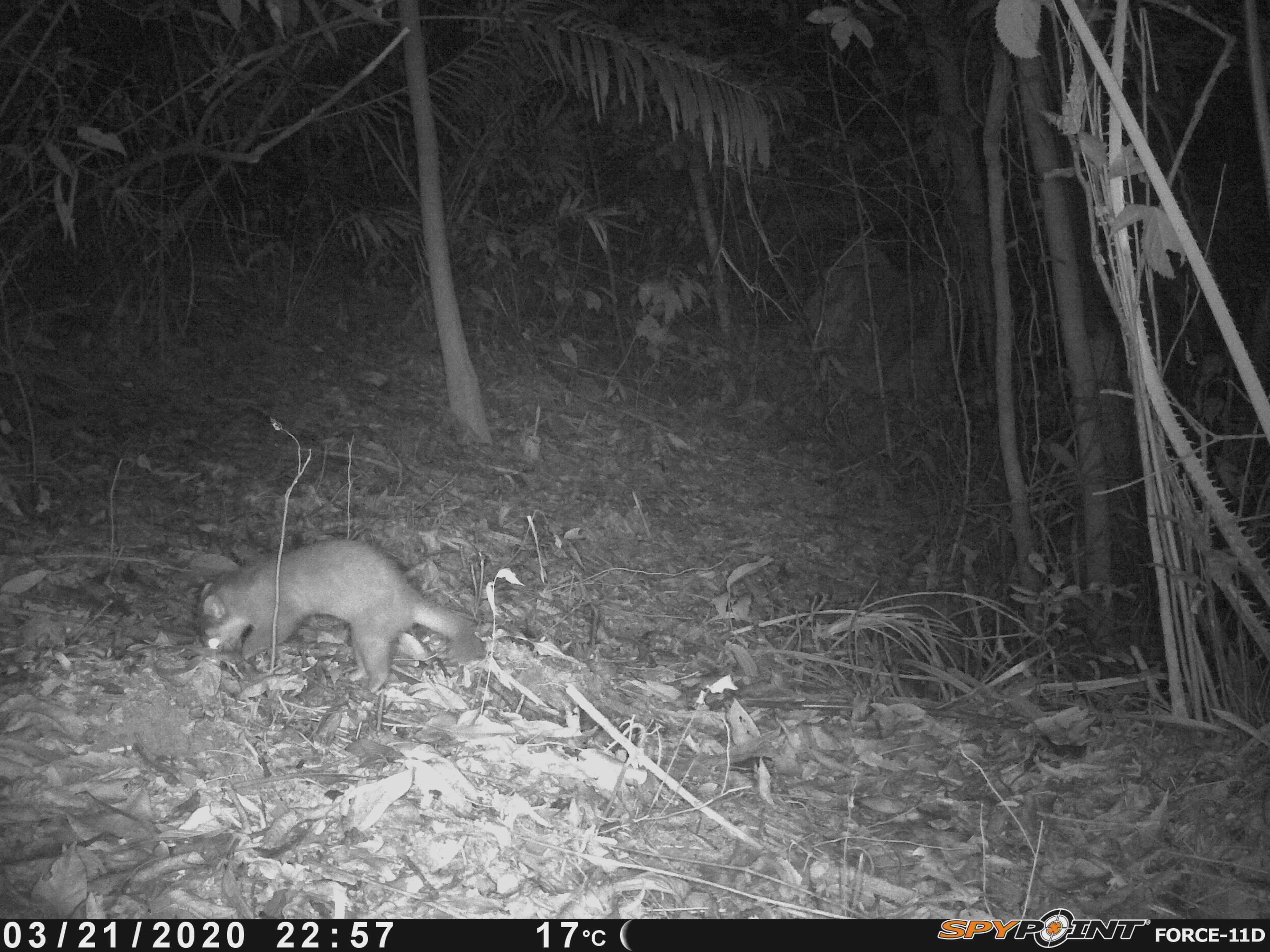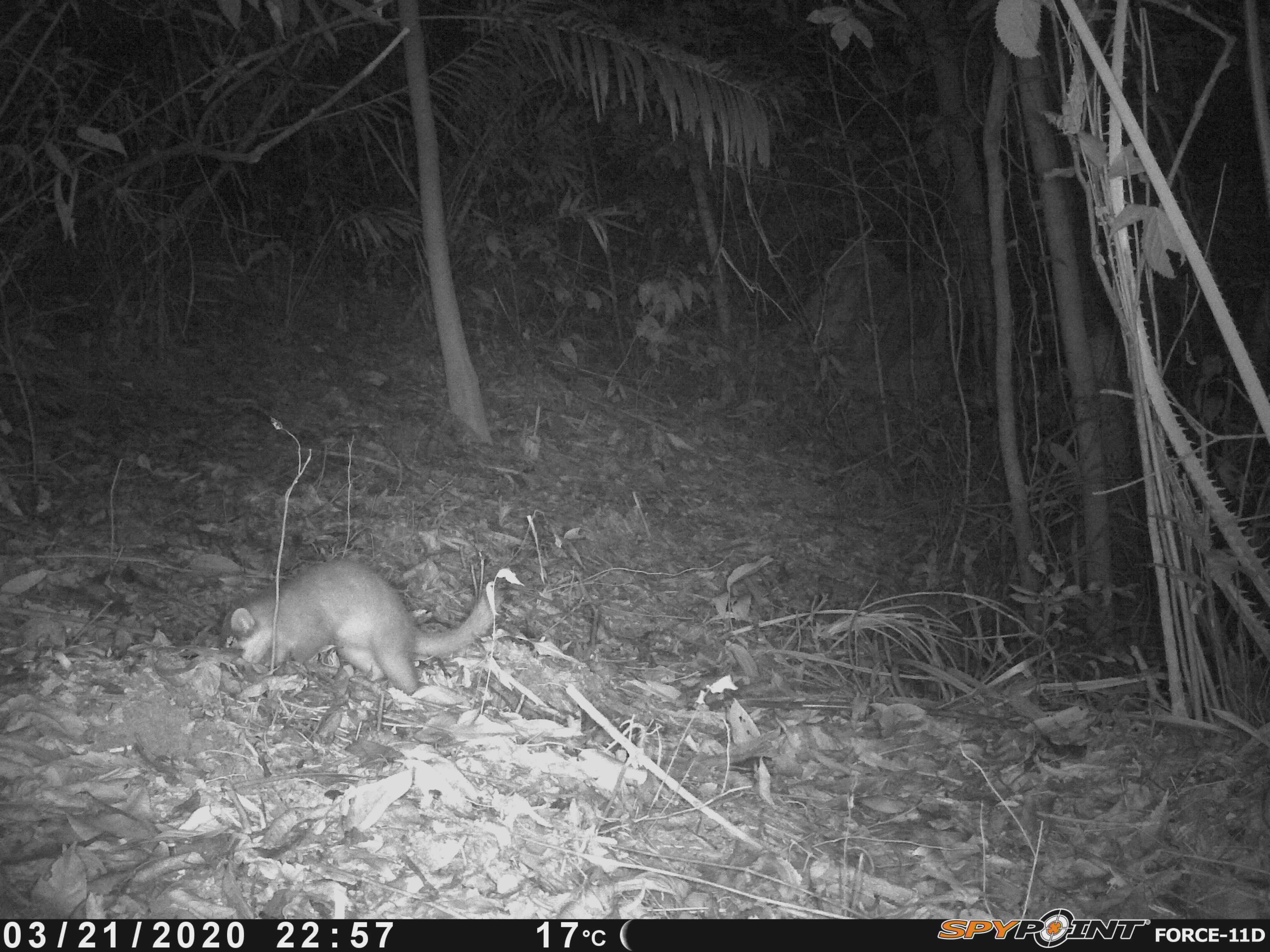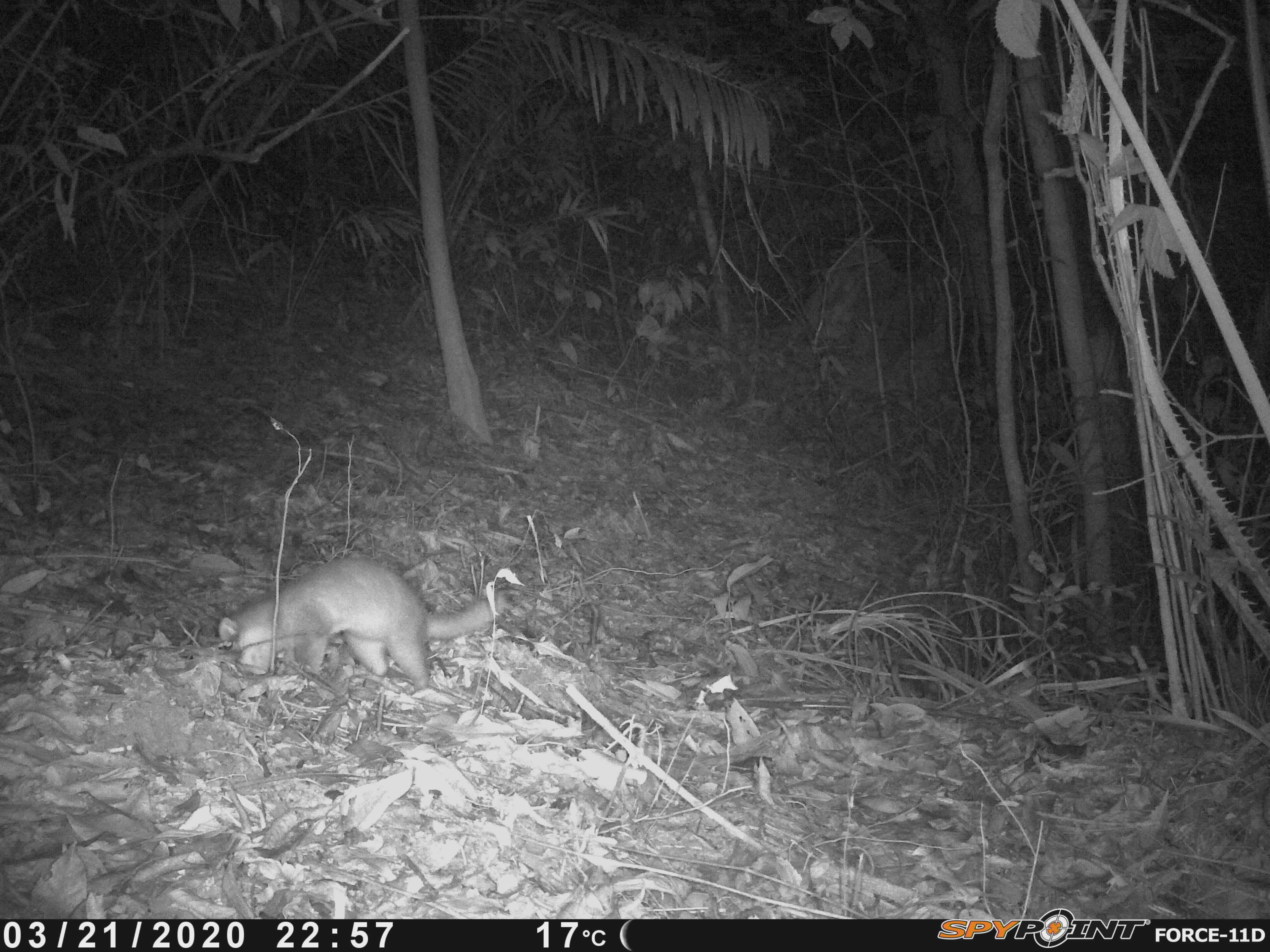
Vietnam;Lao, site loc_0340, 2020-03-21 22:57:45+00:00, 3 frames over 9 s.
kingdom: Animalia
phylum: Chordata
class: Mammalia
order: Carnivora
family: Mustelidae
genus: Melogale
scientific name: Melogale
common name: ferret badger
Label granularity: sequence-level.